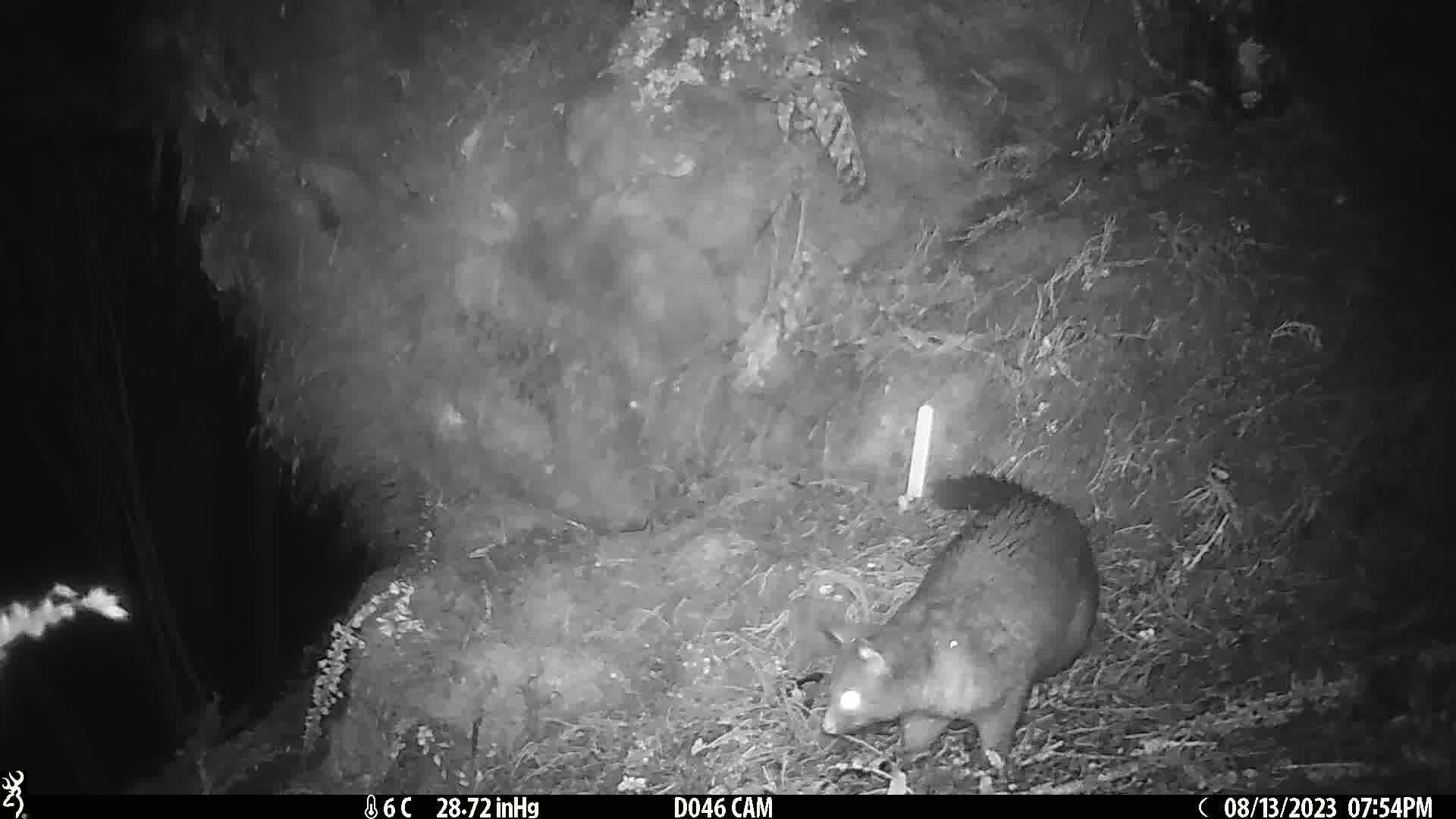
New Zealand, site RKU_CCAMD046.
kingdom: Animalia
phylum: Chordata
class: Mammalia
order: Diprotodontia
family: Phalangeridae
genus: Trichosurus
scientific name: Trichosurus vulpecula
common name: common brushtail possum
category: possum